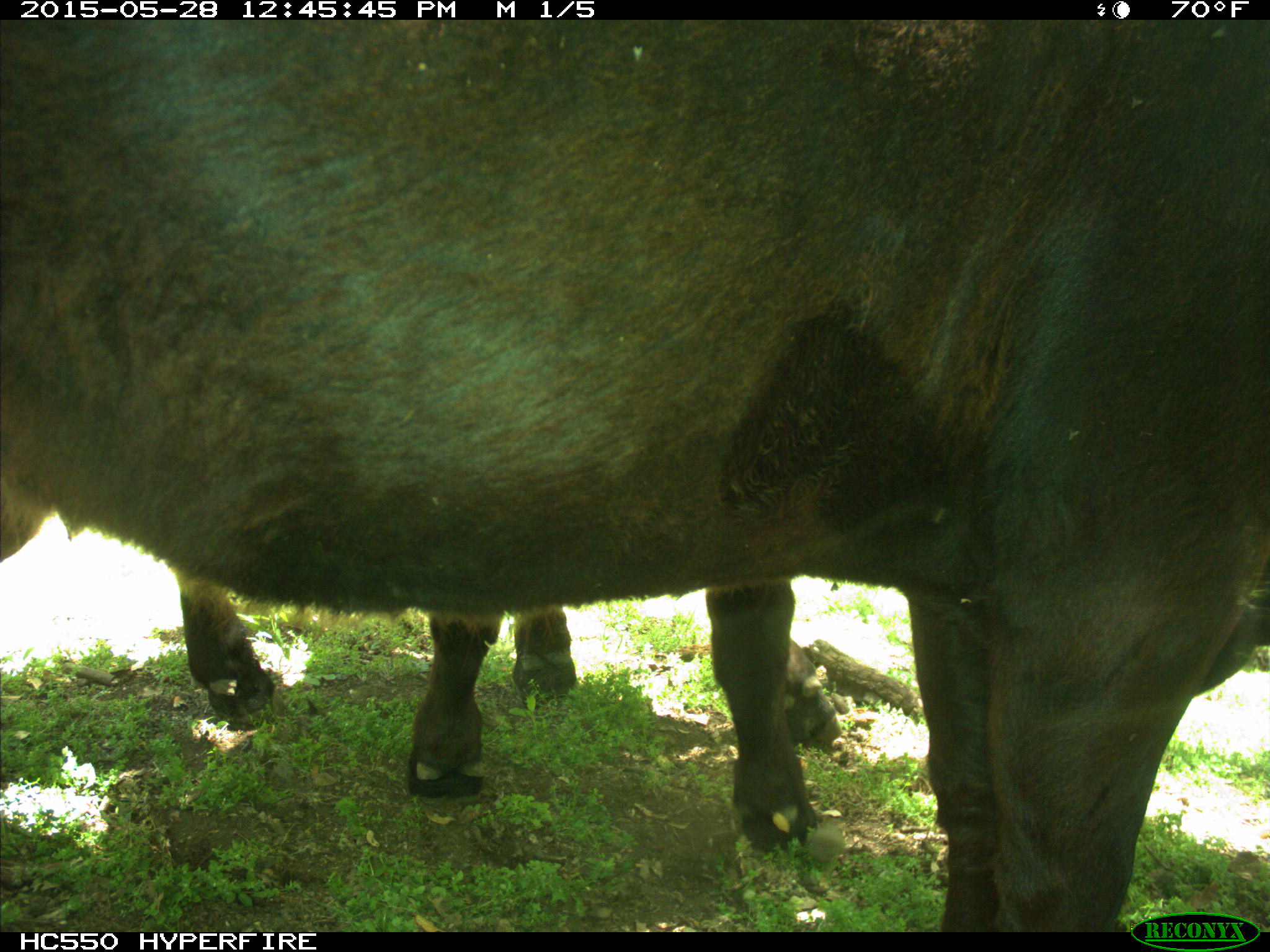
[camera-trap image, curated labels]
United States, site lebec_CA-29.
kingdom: Animalia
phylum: Chordata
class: Mammalia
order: Artiodactyla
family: Bovidae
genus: Bos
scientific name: Bos taurus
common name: domestic cow